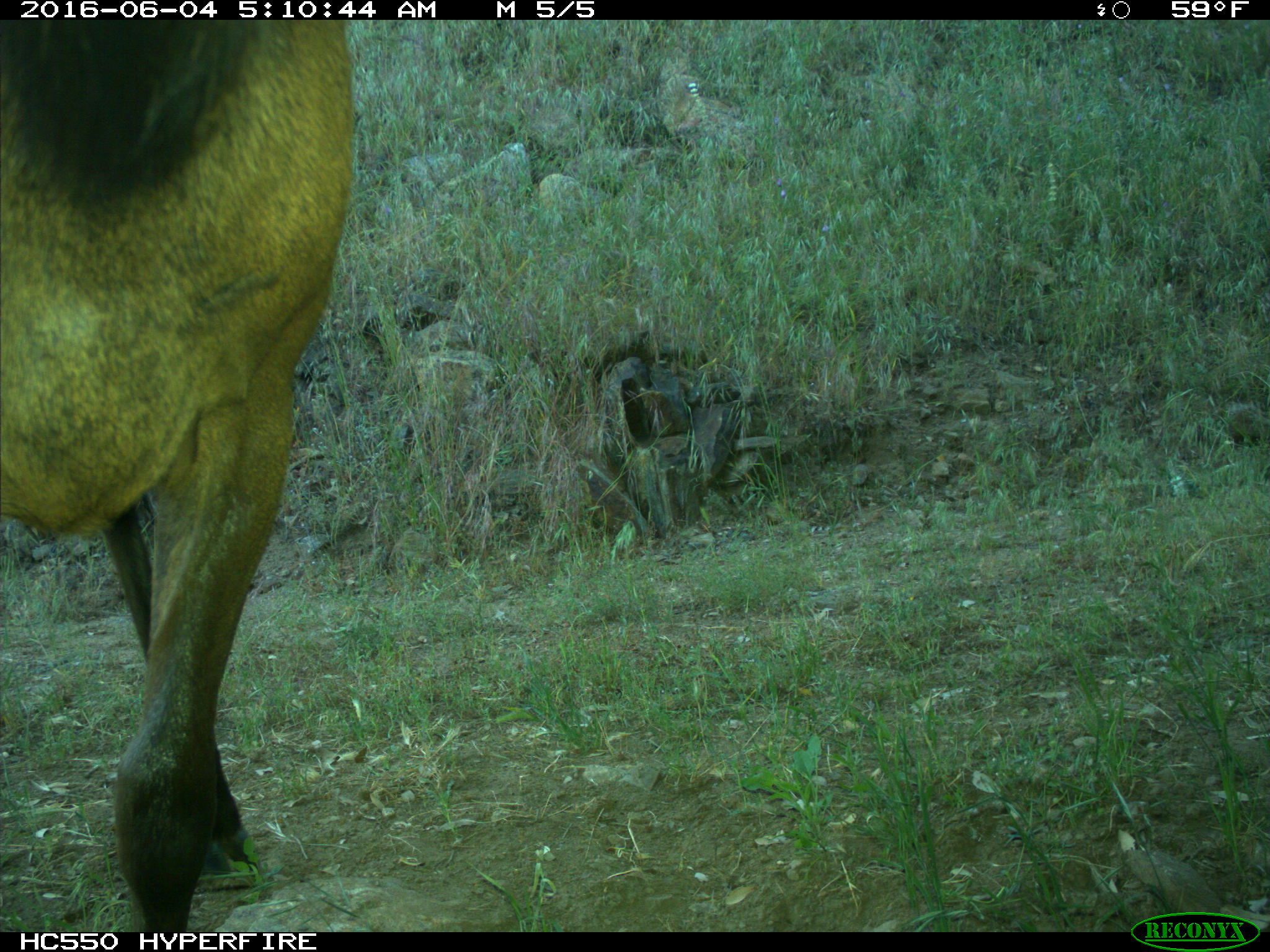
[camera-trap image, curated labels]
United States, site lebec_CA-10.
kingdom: Animalia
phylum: Chordata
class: Mammalia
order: Artiodactyla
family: Cervidae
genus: Cervus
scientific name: Cervus canadensis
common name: elk